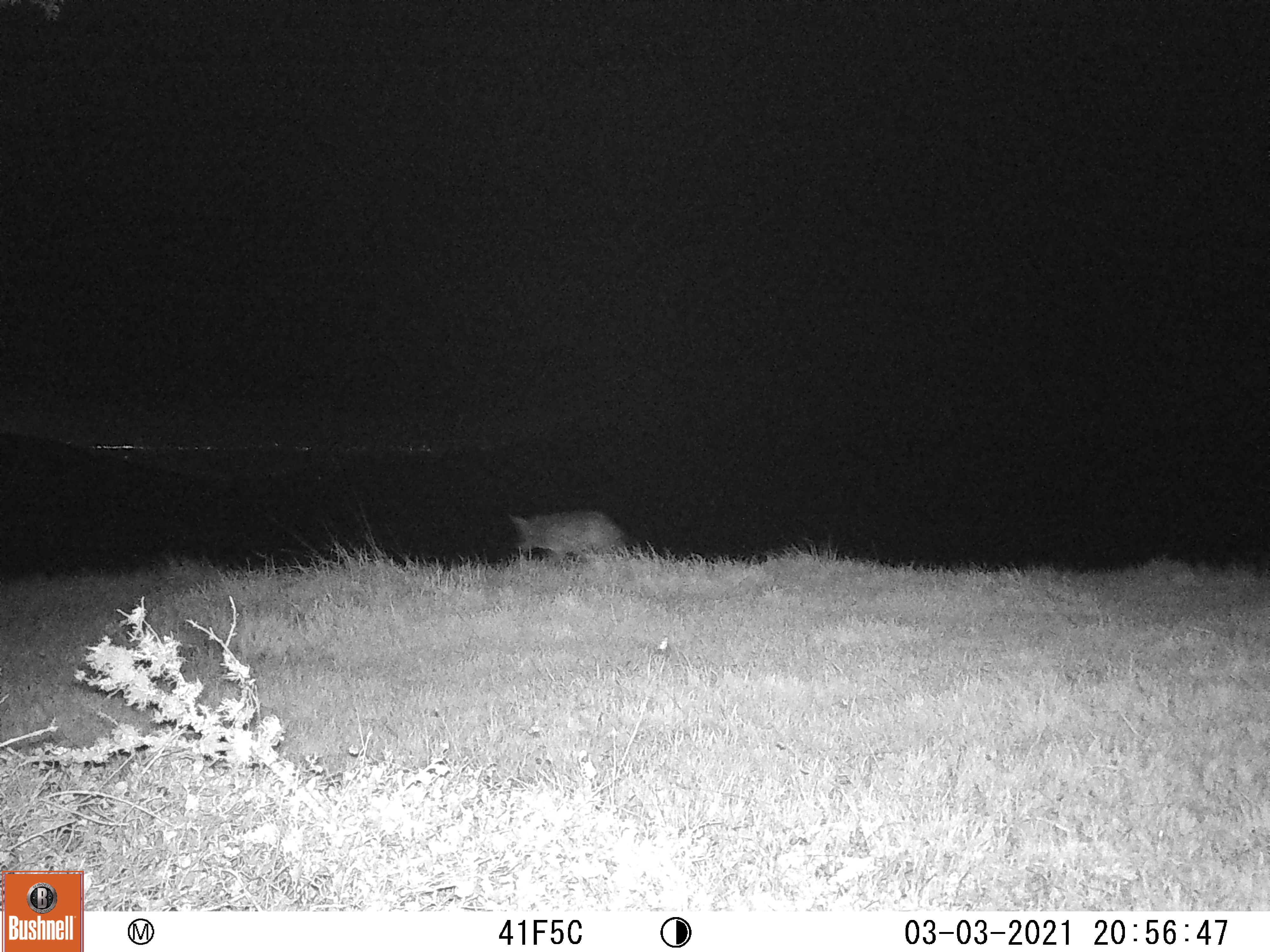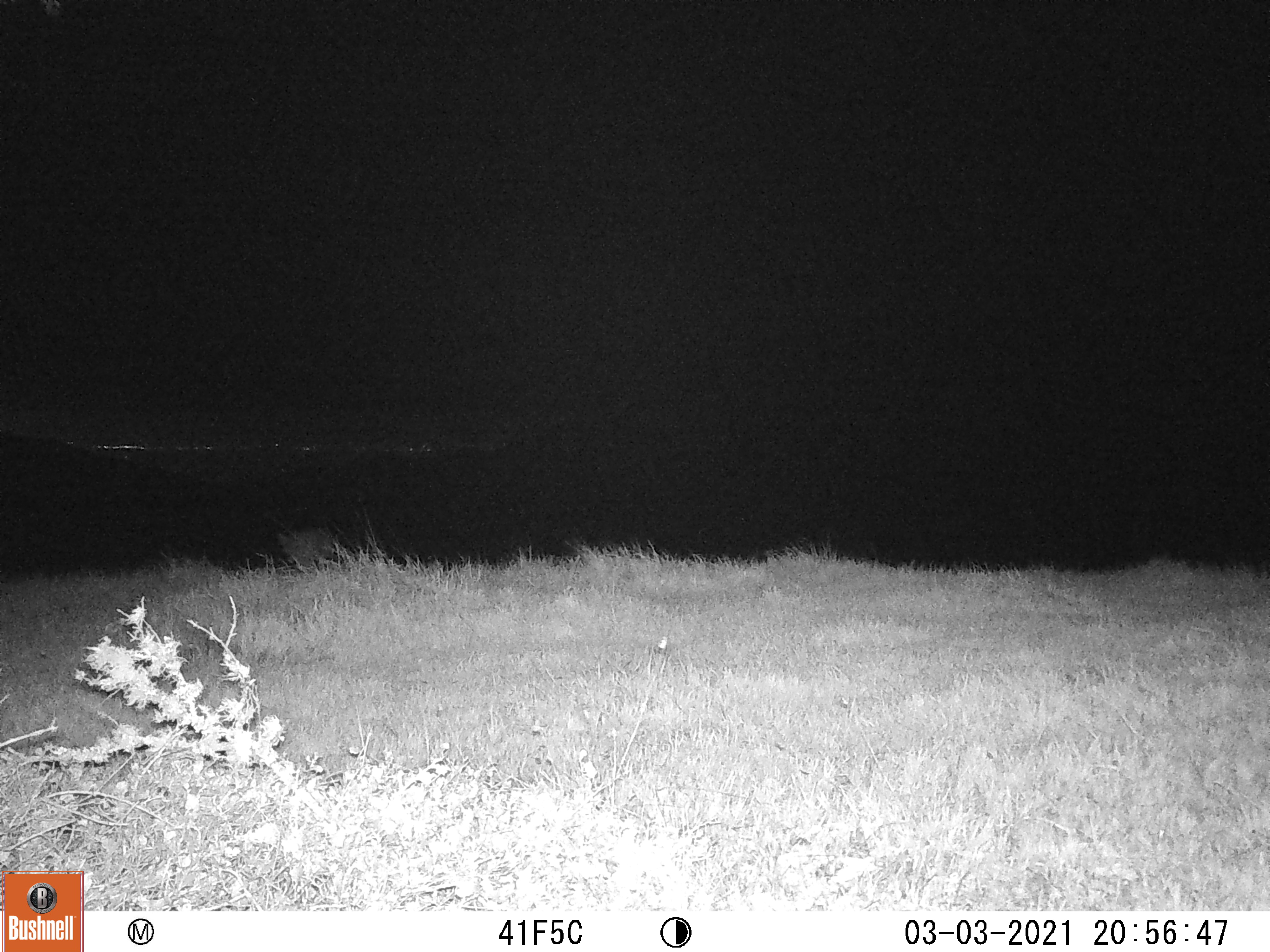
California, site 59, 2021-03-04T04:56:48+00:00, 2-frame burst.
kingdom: Animalia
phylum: Chordata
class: Mammalia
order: Carnivora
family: Canidae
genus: Canis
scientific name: Canis latrans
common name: coyote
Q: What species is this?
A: Coyote (Canis latrans).